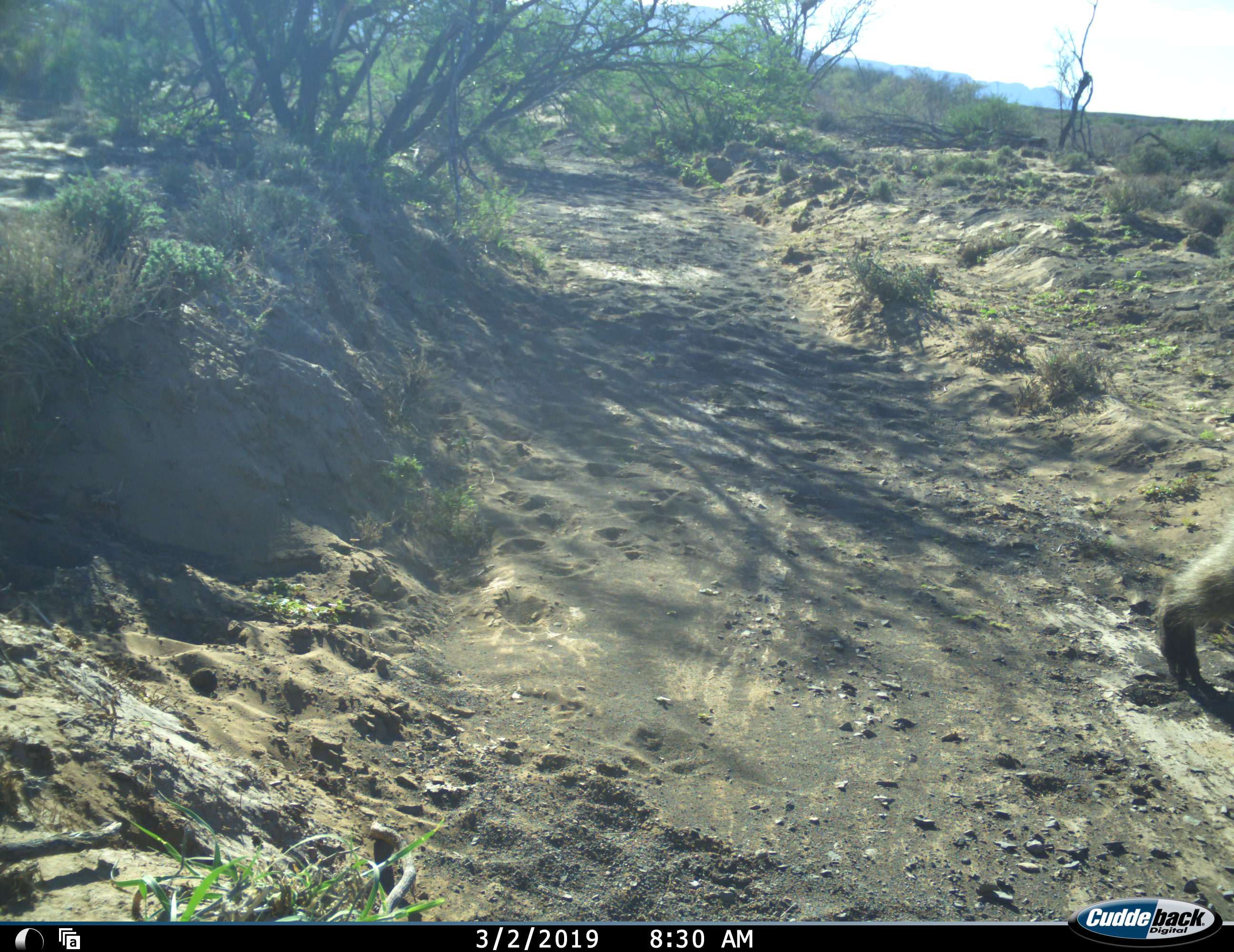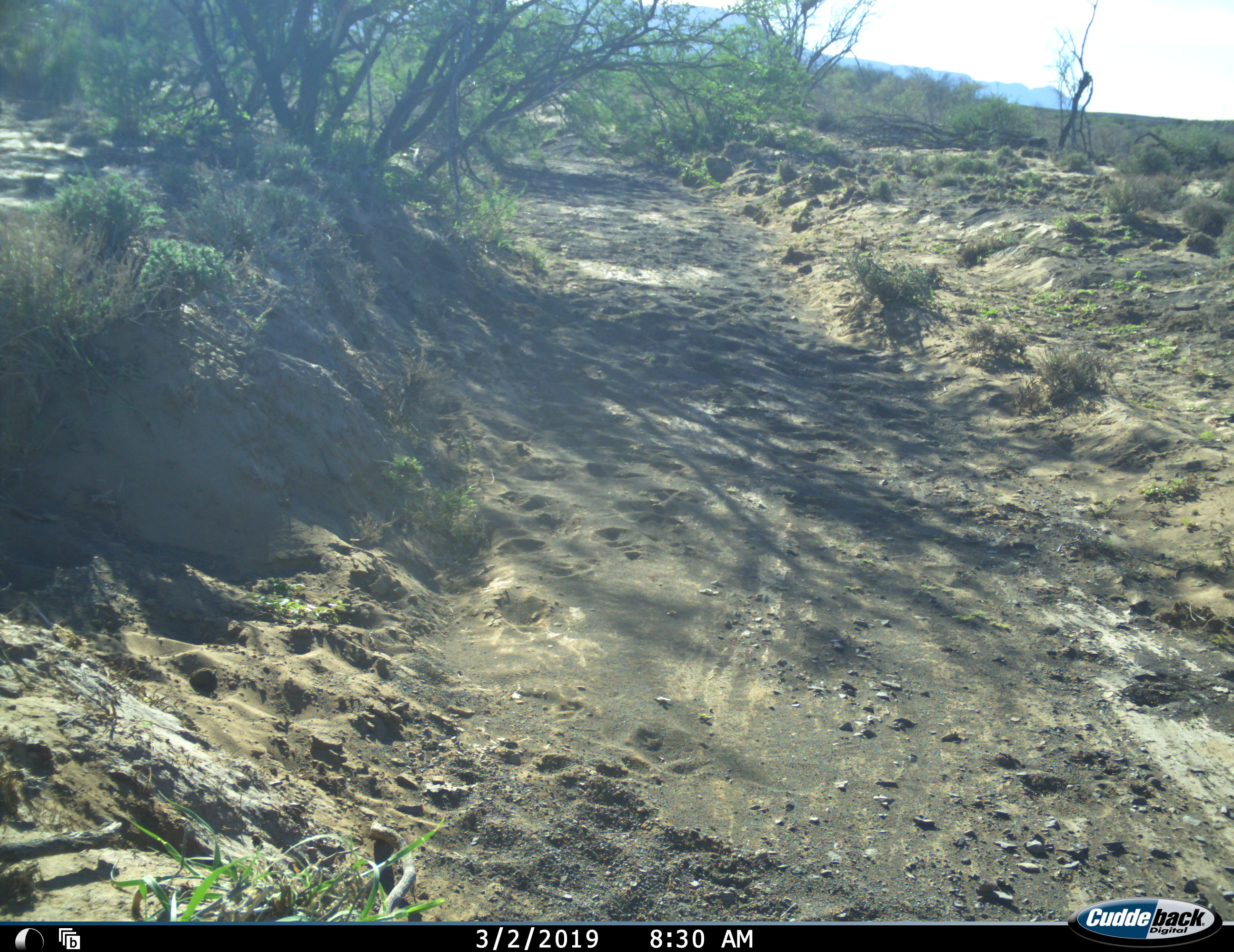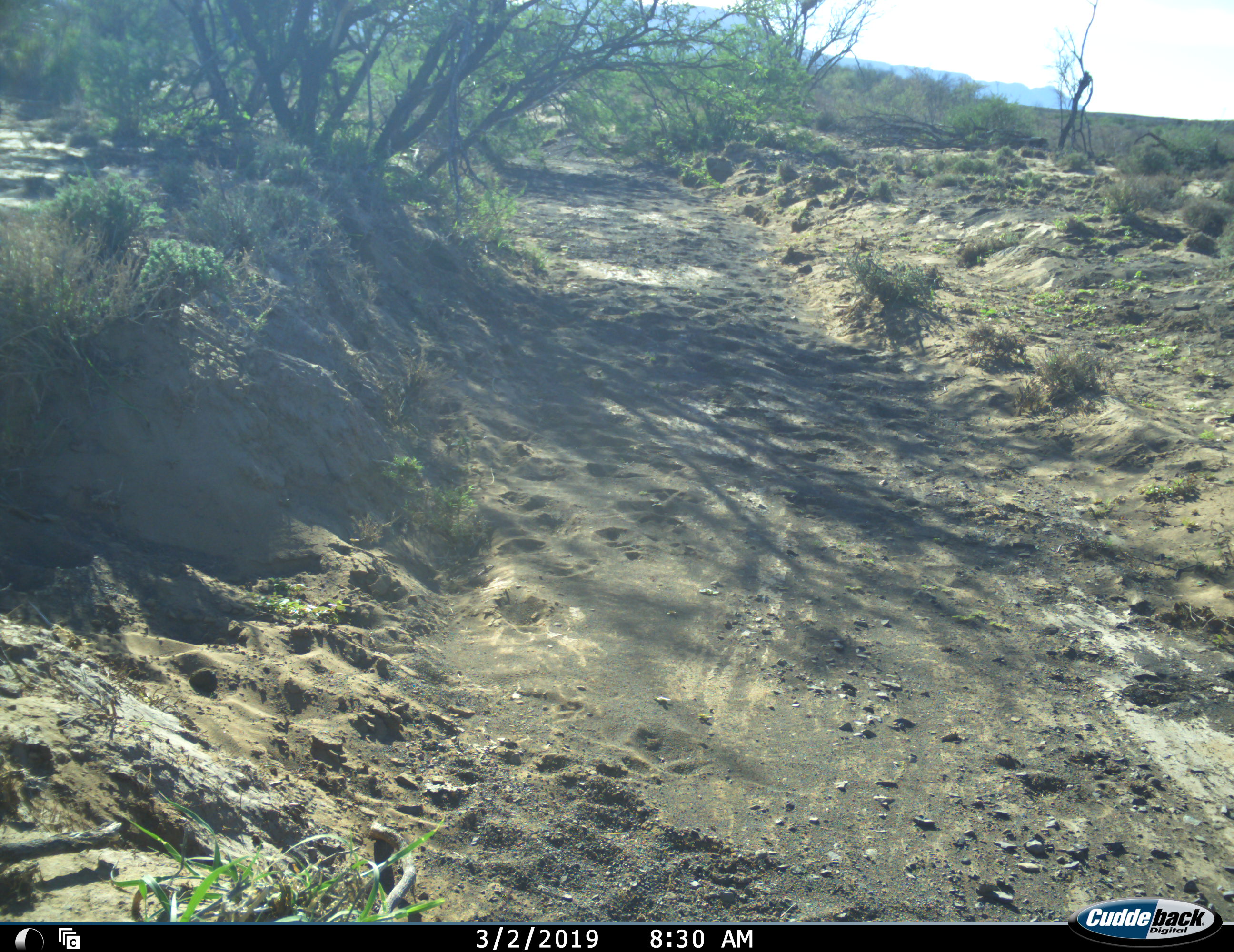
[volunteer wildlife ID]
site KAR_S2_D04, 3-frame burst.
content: unidentified animal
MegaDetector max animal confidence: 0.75